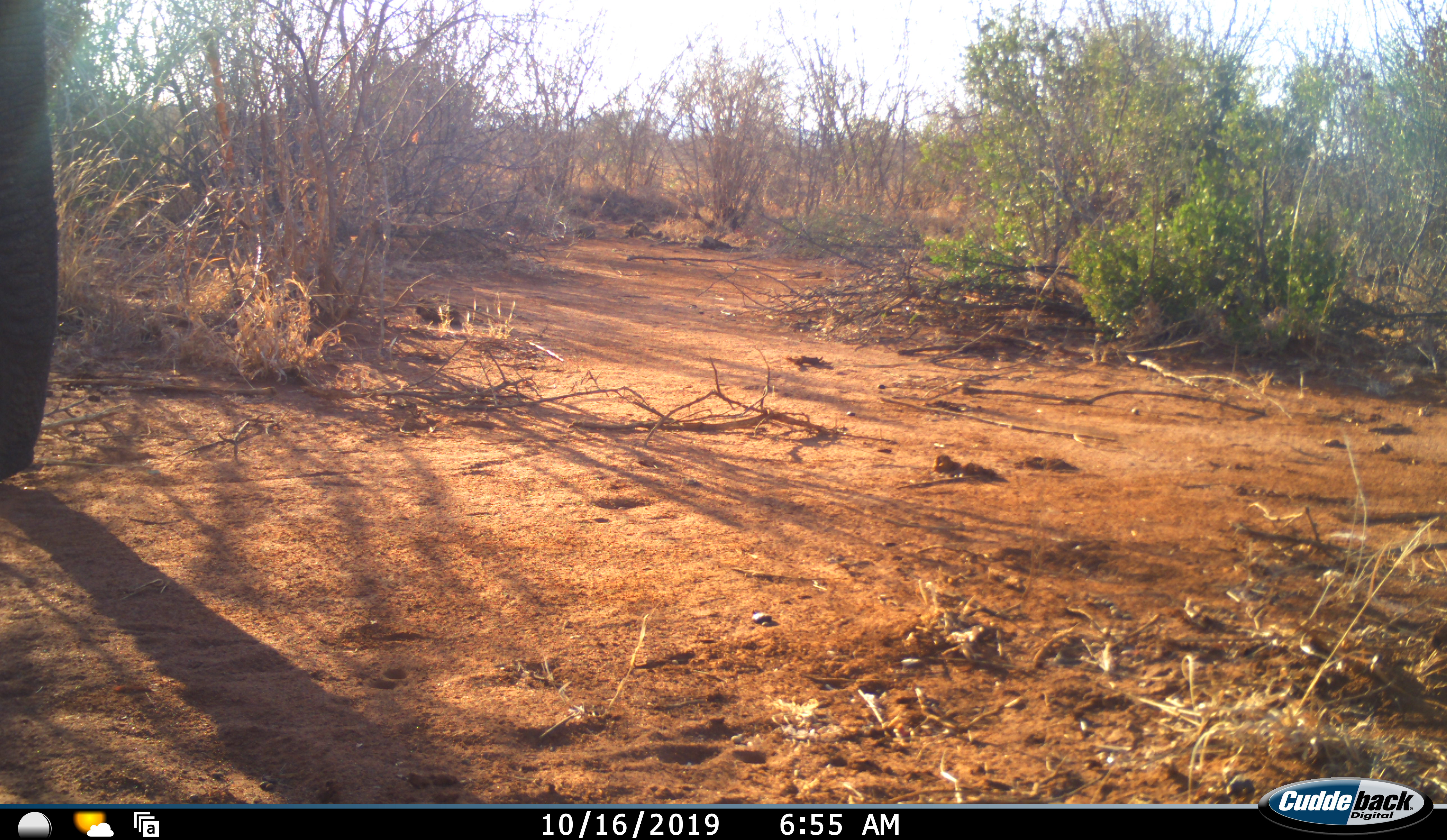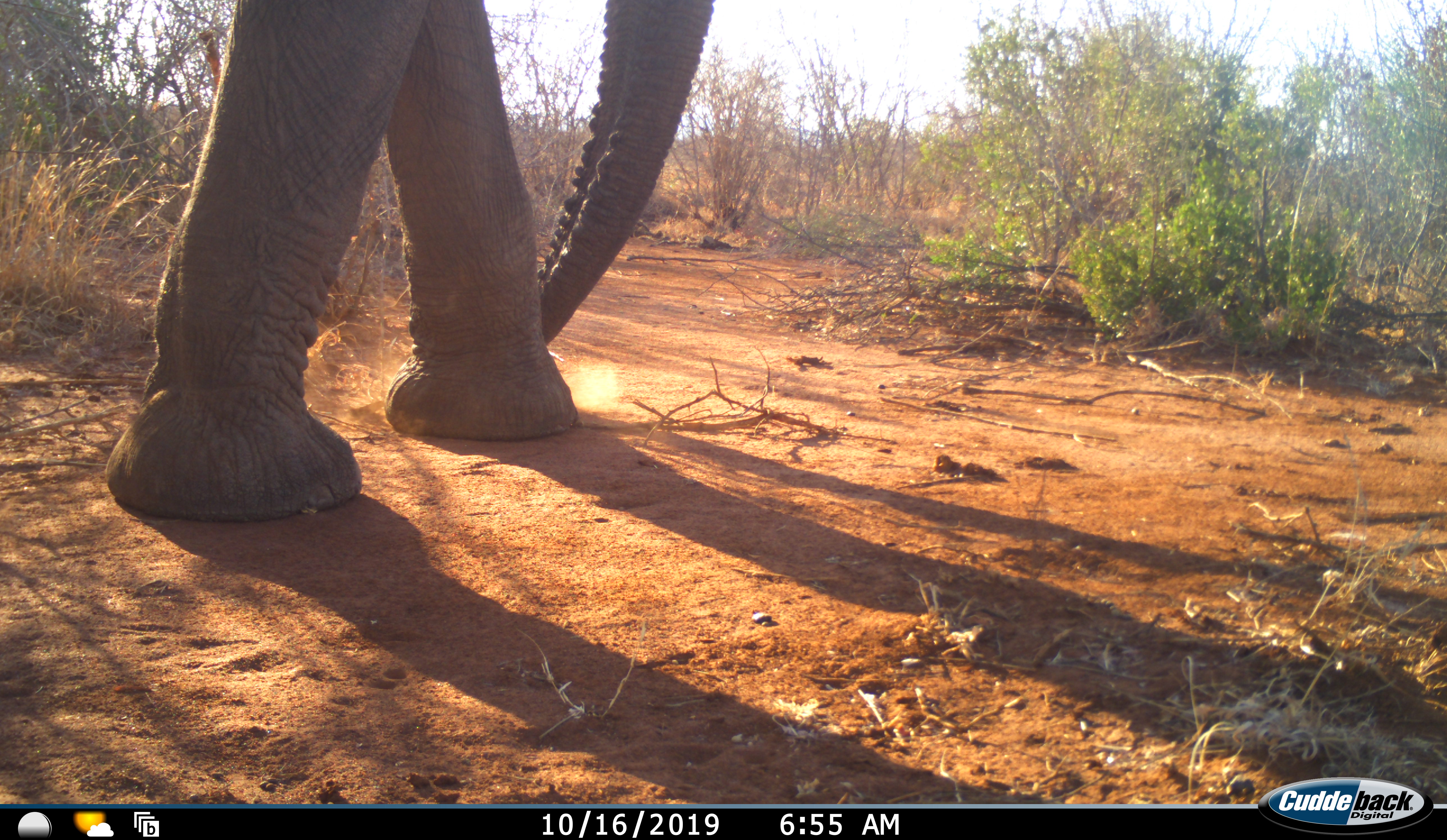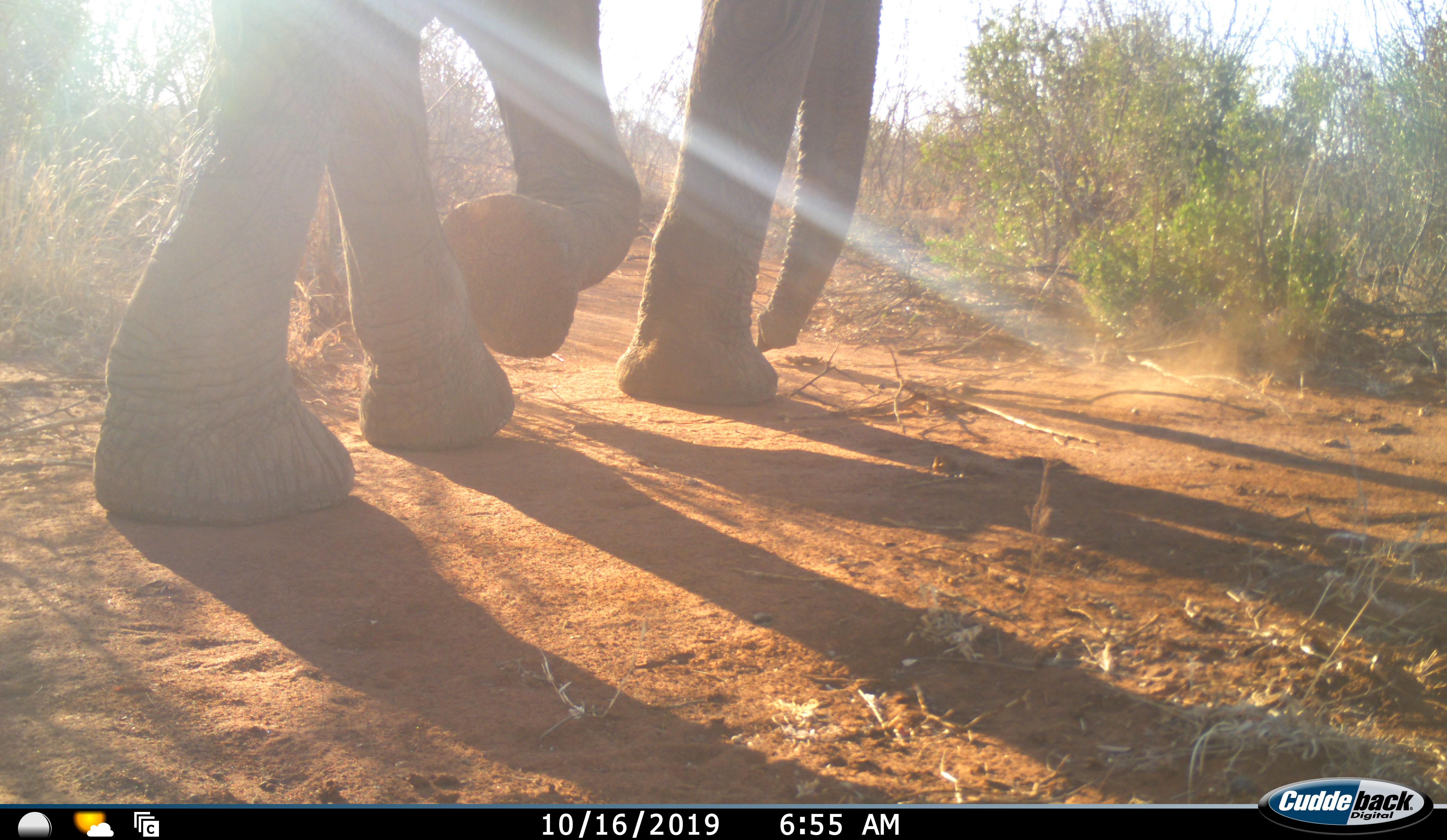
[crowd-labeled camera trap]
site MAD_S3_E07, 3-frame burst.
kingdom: Animalia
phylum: Chordata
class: Mammalia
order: Proboscidea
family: Elephantidae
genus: Loxodonta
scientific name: Loxodonta africana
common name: african bush elephant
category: elephant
Elephant (african bush elephant) (Loxodonta africana), count 1. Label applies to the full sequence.